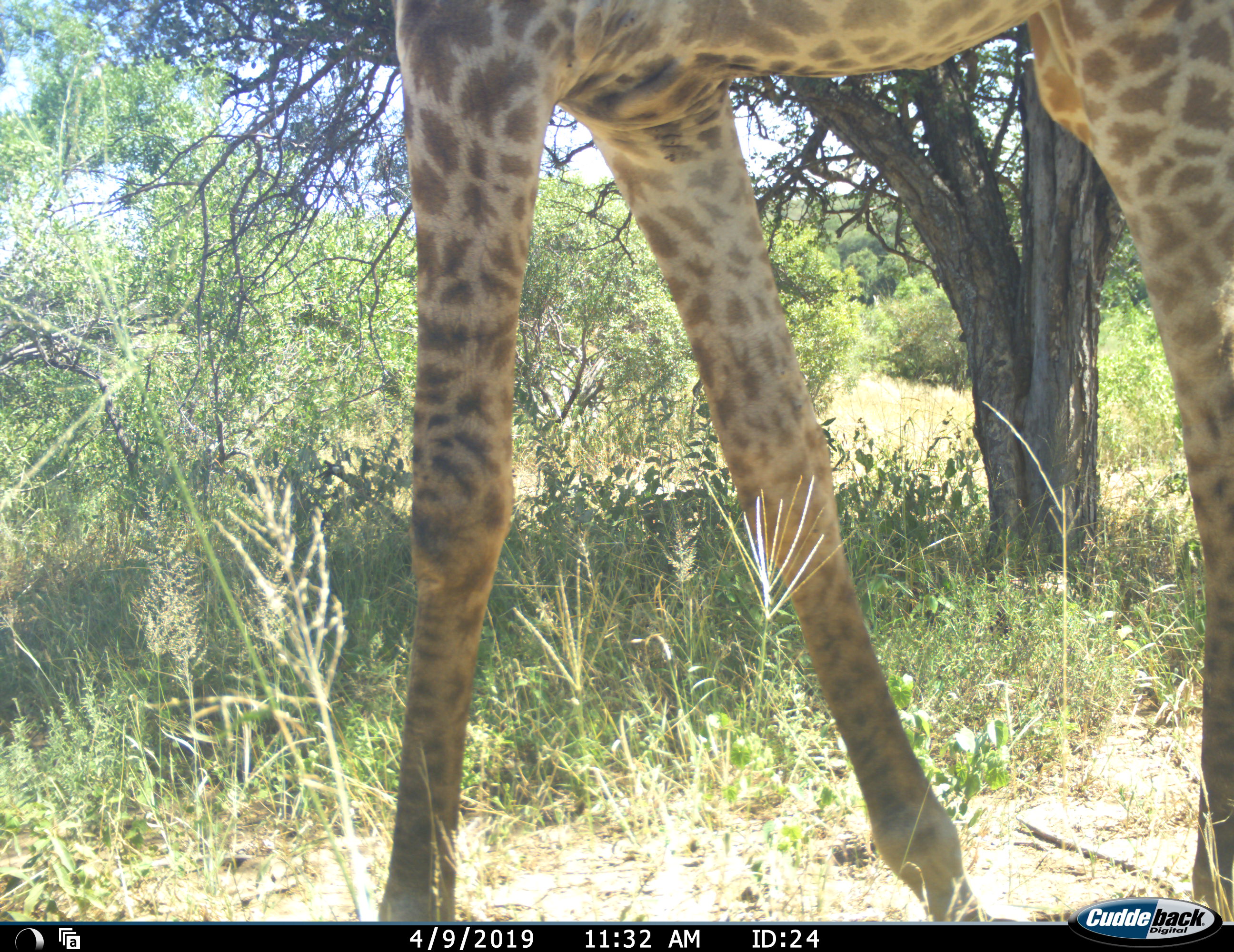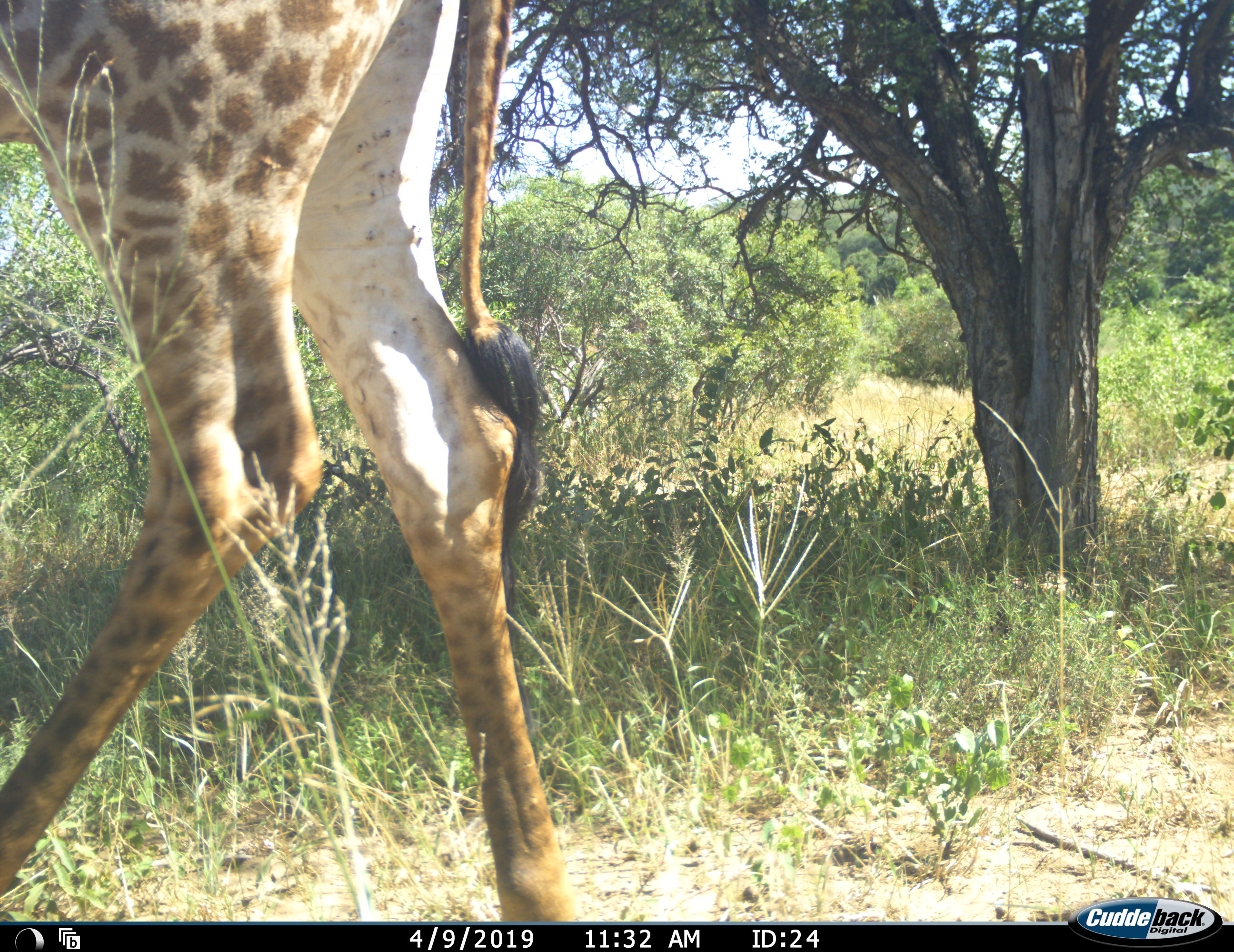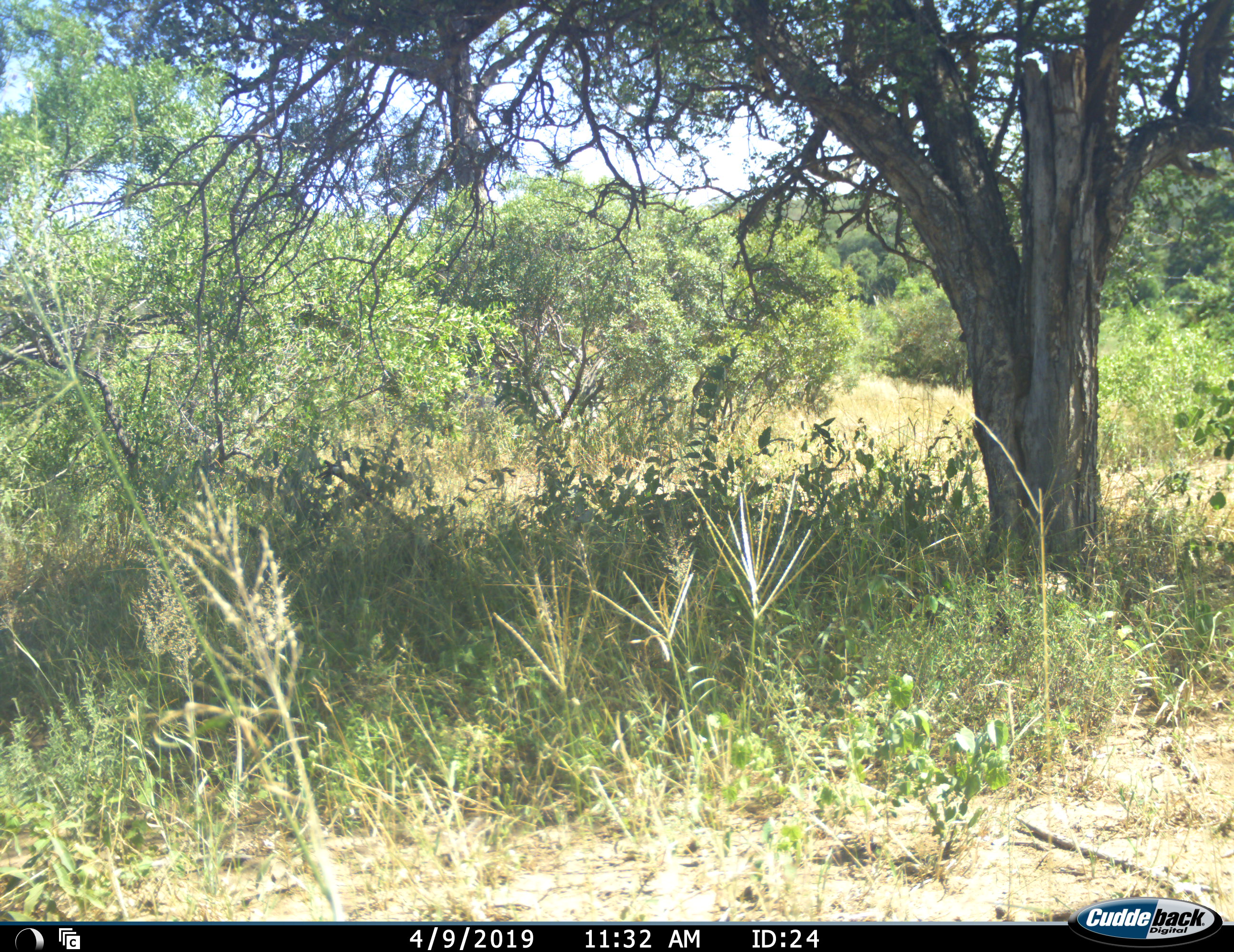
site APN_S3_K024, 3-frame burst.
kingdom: Animalia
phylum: Chordata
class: Mammalia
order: Artiodactyla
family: Giraffidae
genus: Giraffa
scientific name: Giraffa camelopardalis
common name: giraffe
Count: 1.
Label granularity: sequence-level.